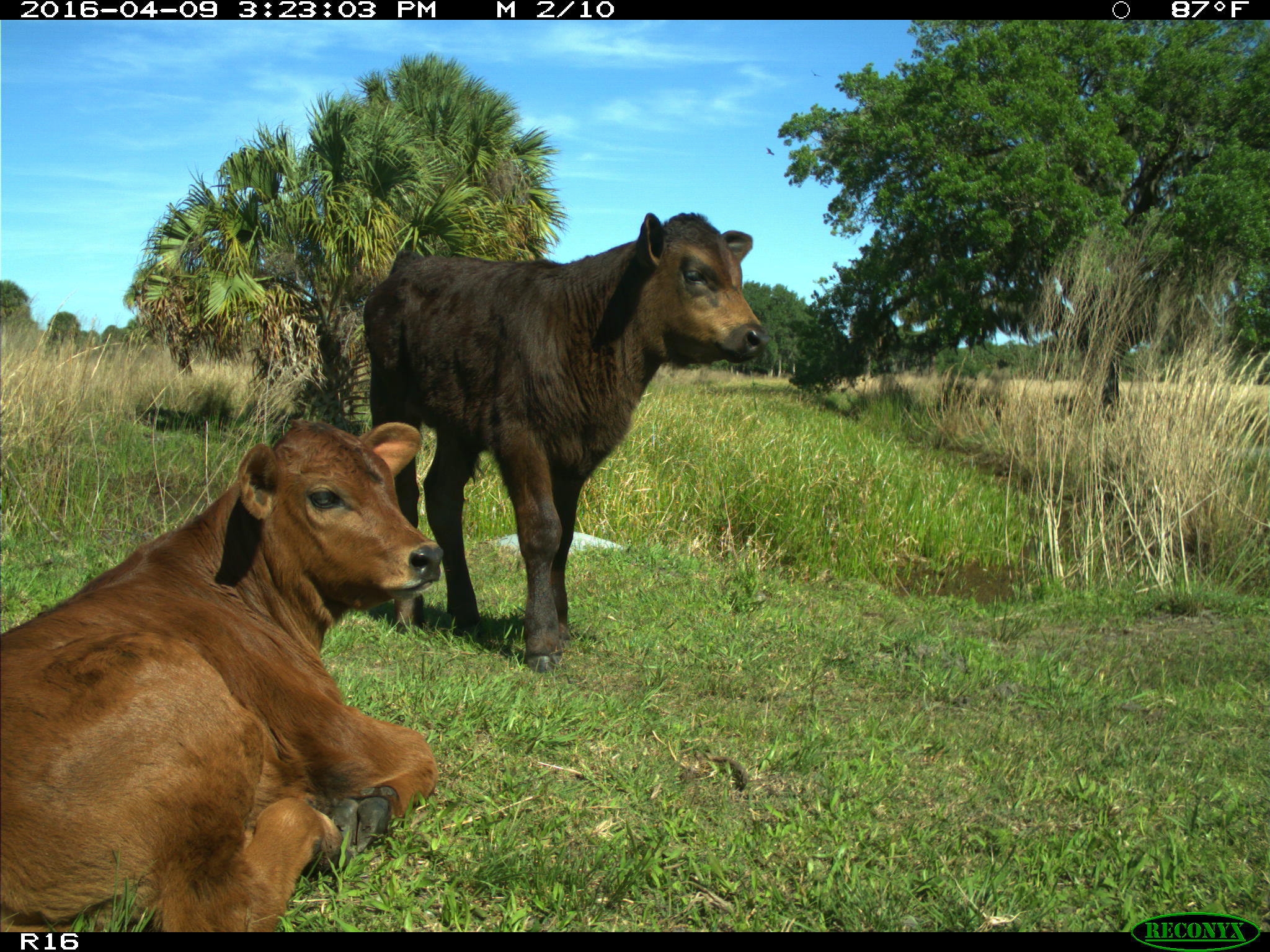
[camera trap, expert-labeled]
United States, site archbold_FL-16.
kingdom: Animalia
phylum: Chordata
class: Mammalia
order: Artiodactyla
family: Bovidae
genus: Bos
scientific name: Bos taurus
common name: domestic cow